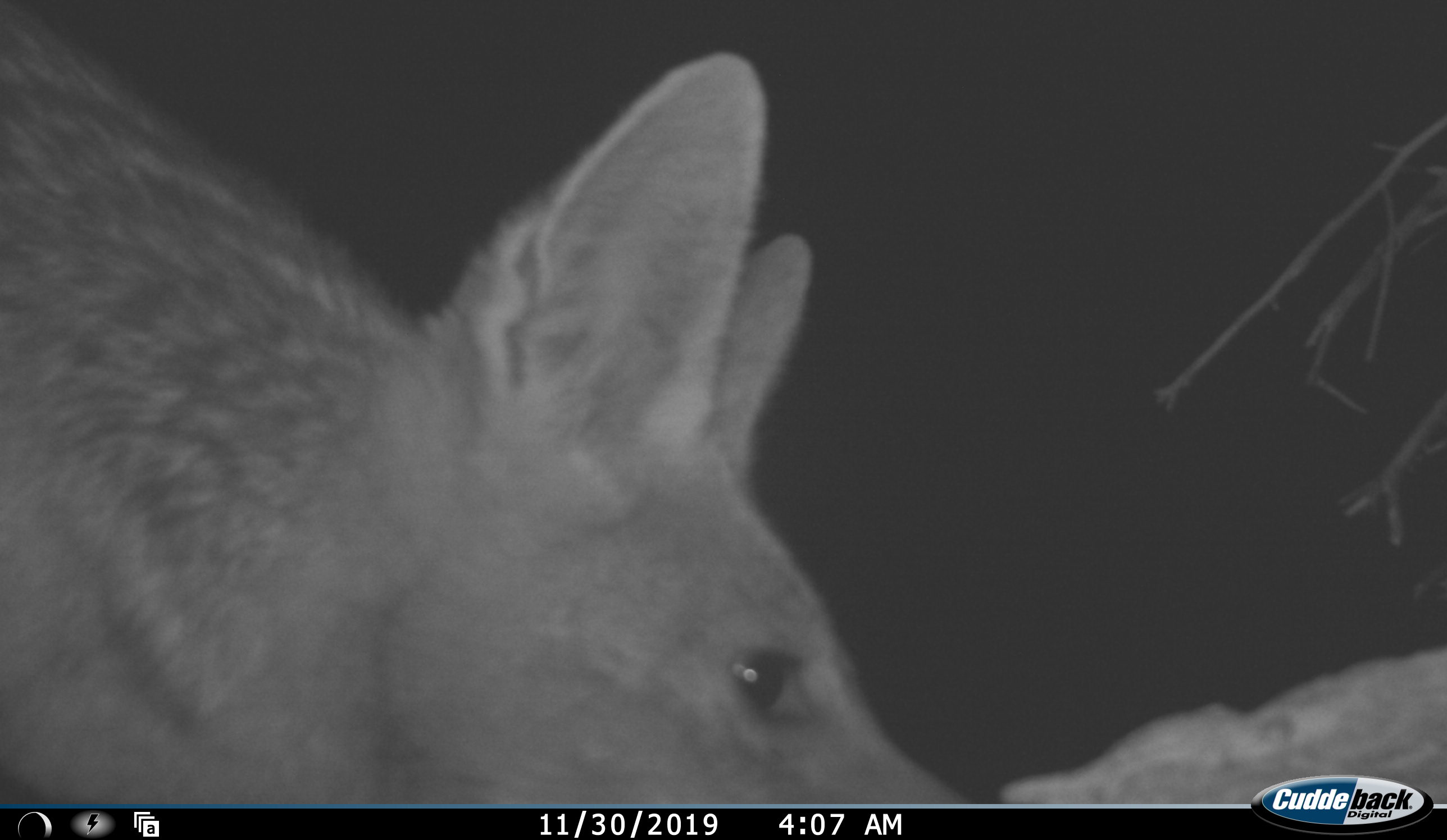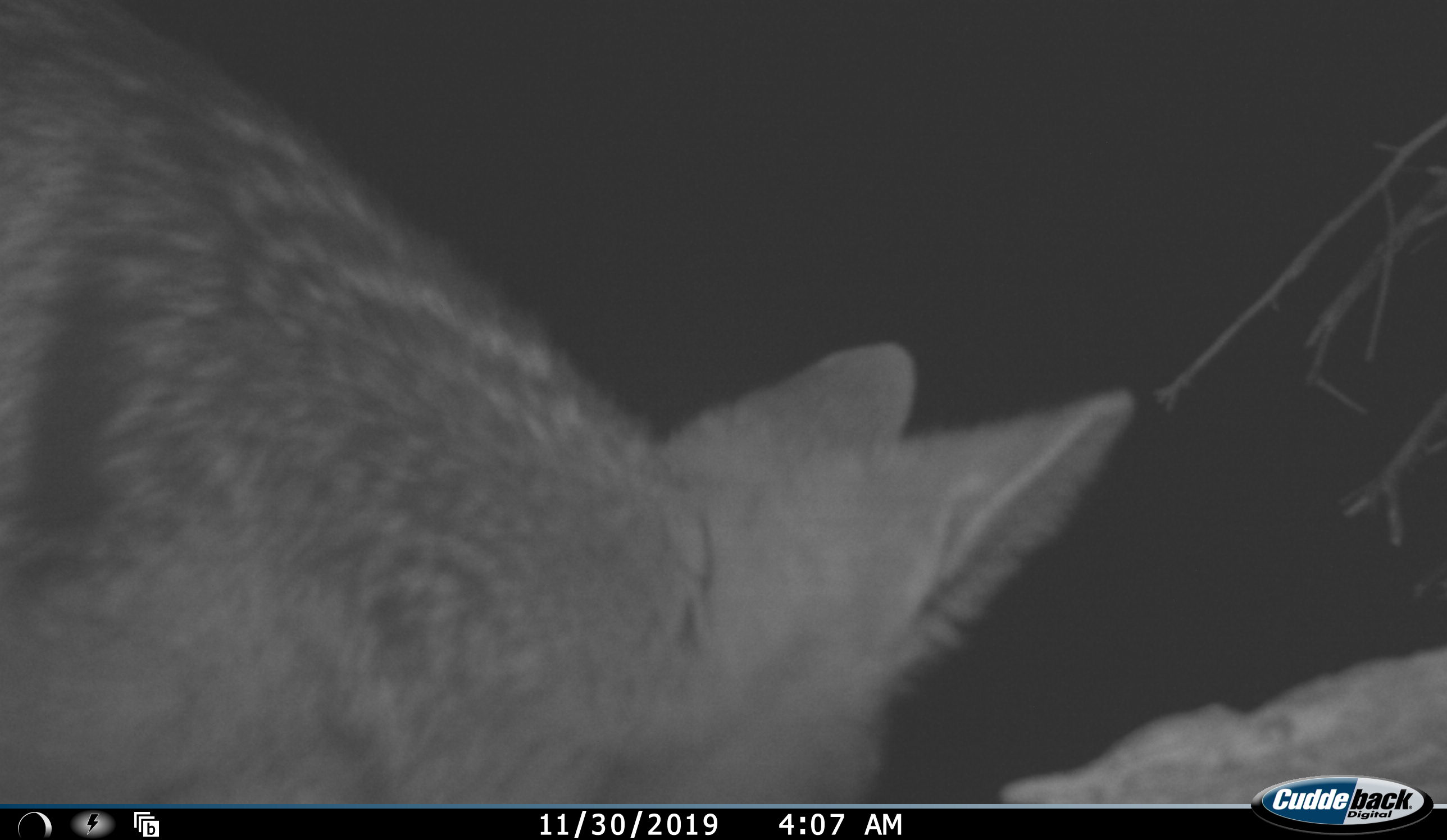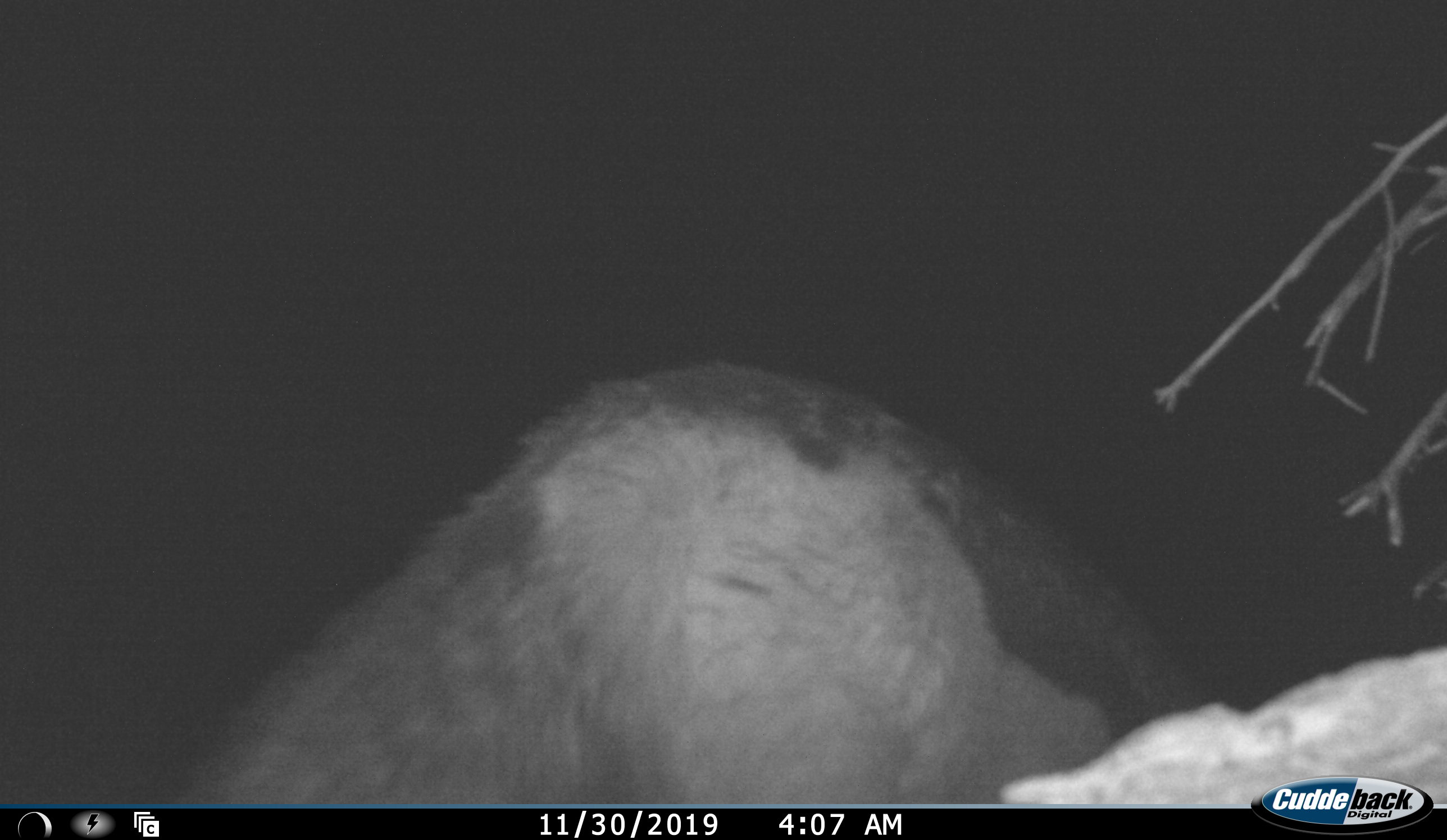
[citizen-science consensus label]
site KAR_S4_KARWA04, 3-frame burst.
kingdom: Animalia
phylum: Chordata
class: Mammalia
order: Carnivora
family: Canidae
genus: Lupulella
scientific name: Lupulella mesomelas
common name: black-backed jackal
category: jackalblackbacked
Jackalblackbacked (black-backed jackal) (Lupulella mesomelas), count 1. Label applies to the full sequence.